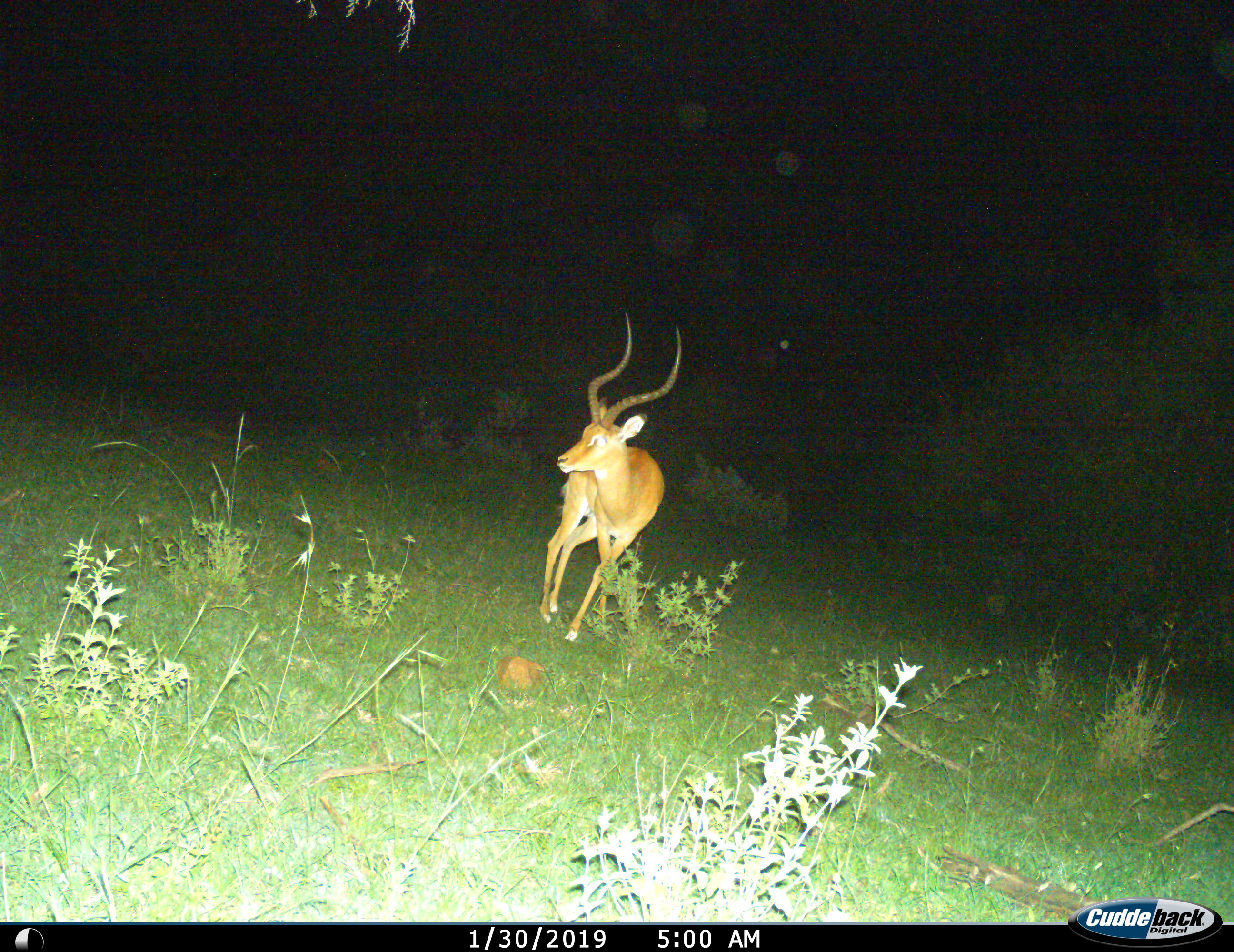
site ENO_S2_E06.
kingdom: Animalia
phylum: Chordata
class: Mammalia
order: Artiodactyla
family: Bovidae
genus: Aepyceros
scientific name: Aepyceros melampus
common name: impala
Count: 1.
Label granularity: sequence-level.